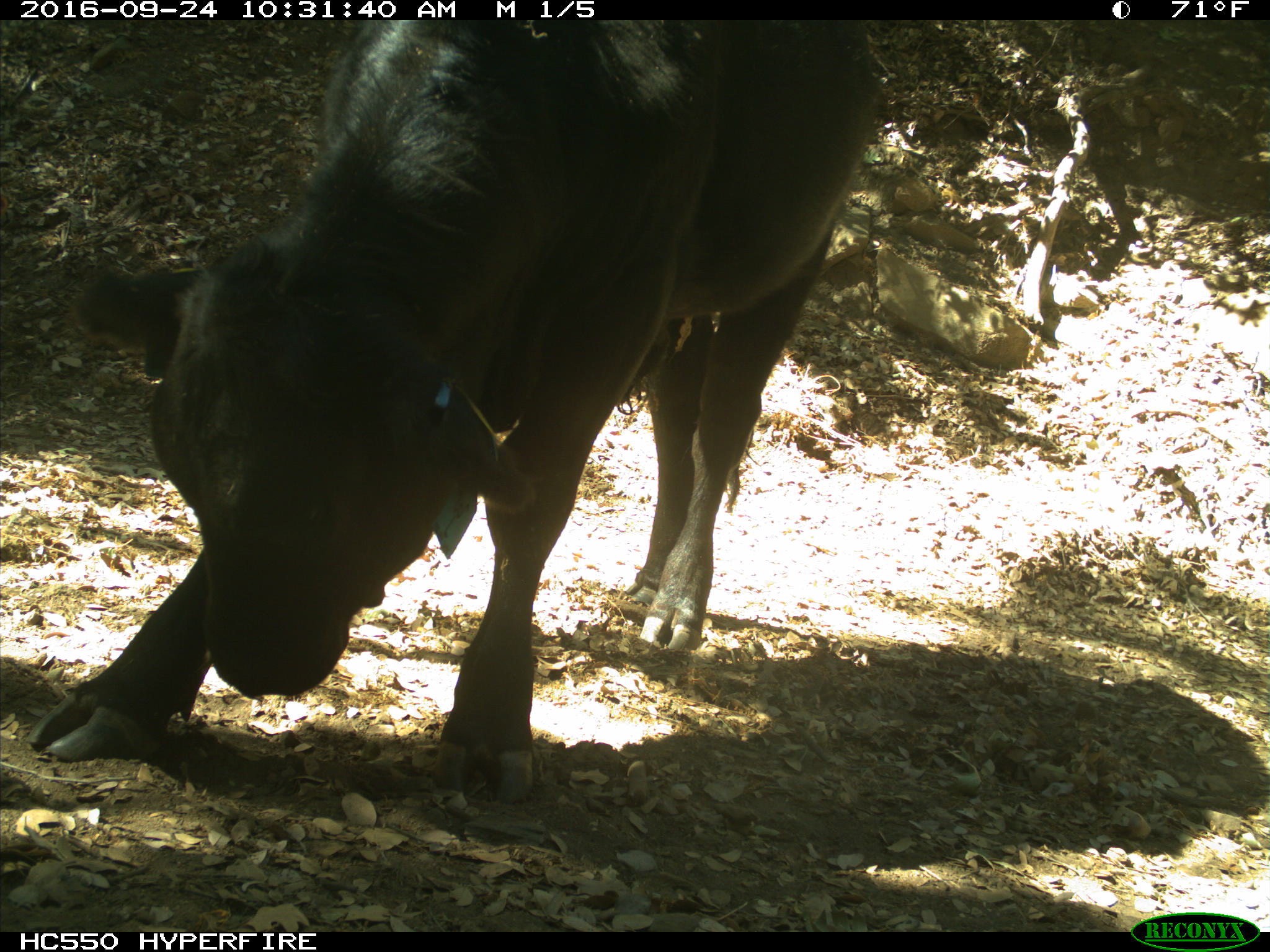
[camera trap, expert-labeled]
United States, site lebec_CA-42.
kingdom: Animalia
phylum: Chordata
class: Mammalia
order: Artiodactyla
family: Bovidae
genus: Bos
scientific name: Bos taurus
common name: domestic cow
Bos taurus (domestic cow).